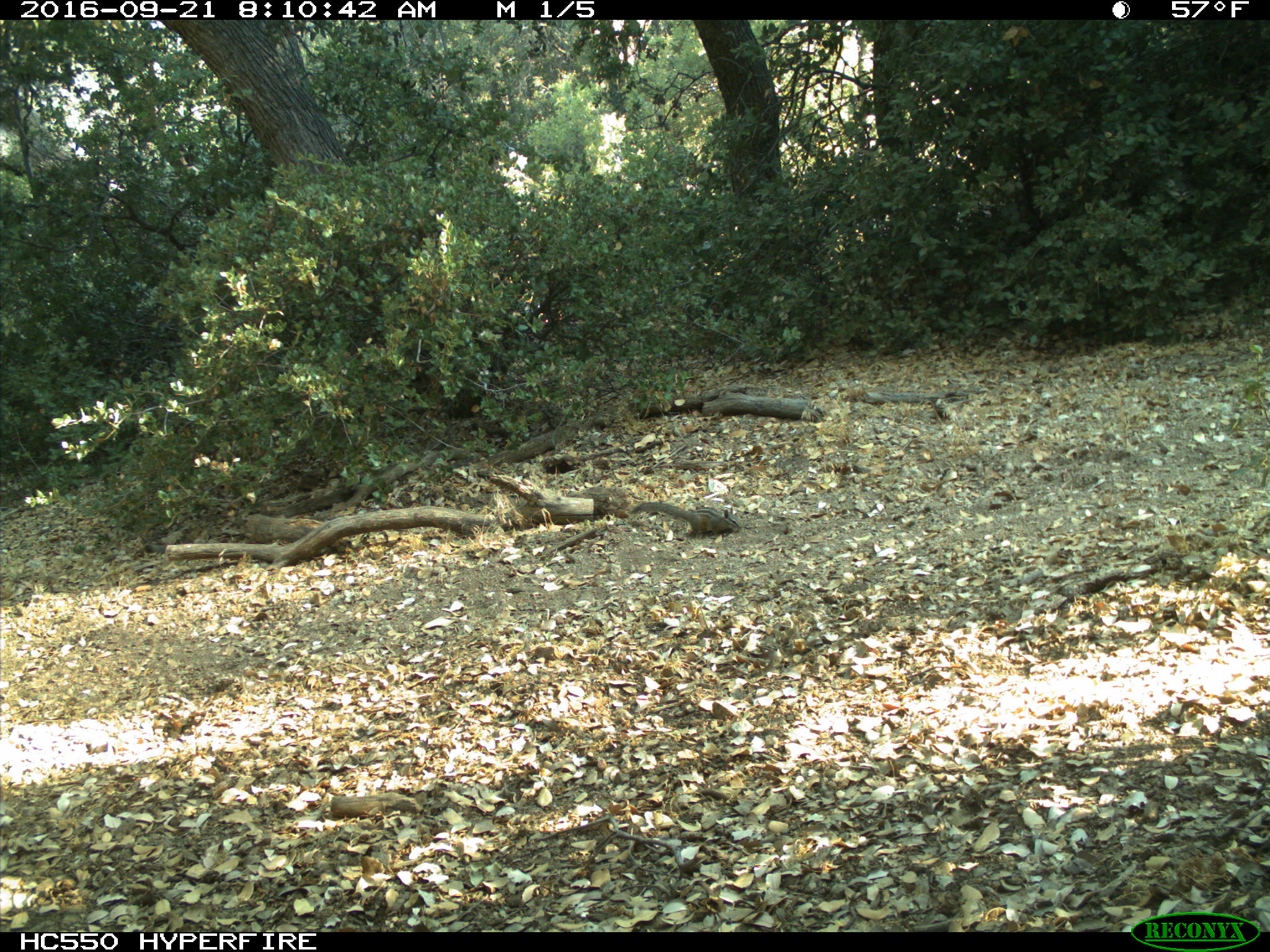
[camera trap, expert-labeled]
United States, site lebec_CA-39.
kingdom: Animalia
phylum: Chordata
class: Mammalia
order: Rodentia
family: Sciuridae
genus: Tamias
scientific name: Tamias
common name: chipmunk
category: unidentified chipmunk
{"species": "unidentified chipmunk (chipmunk) (Tamias)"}